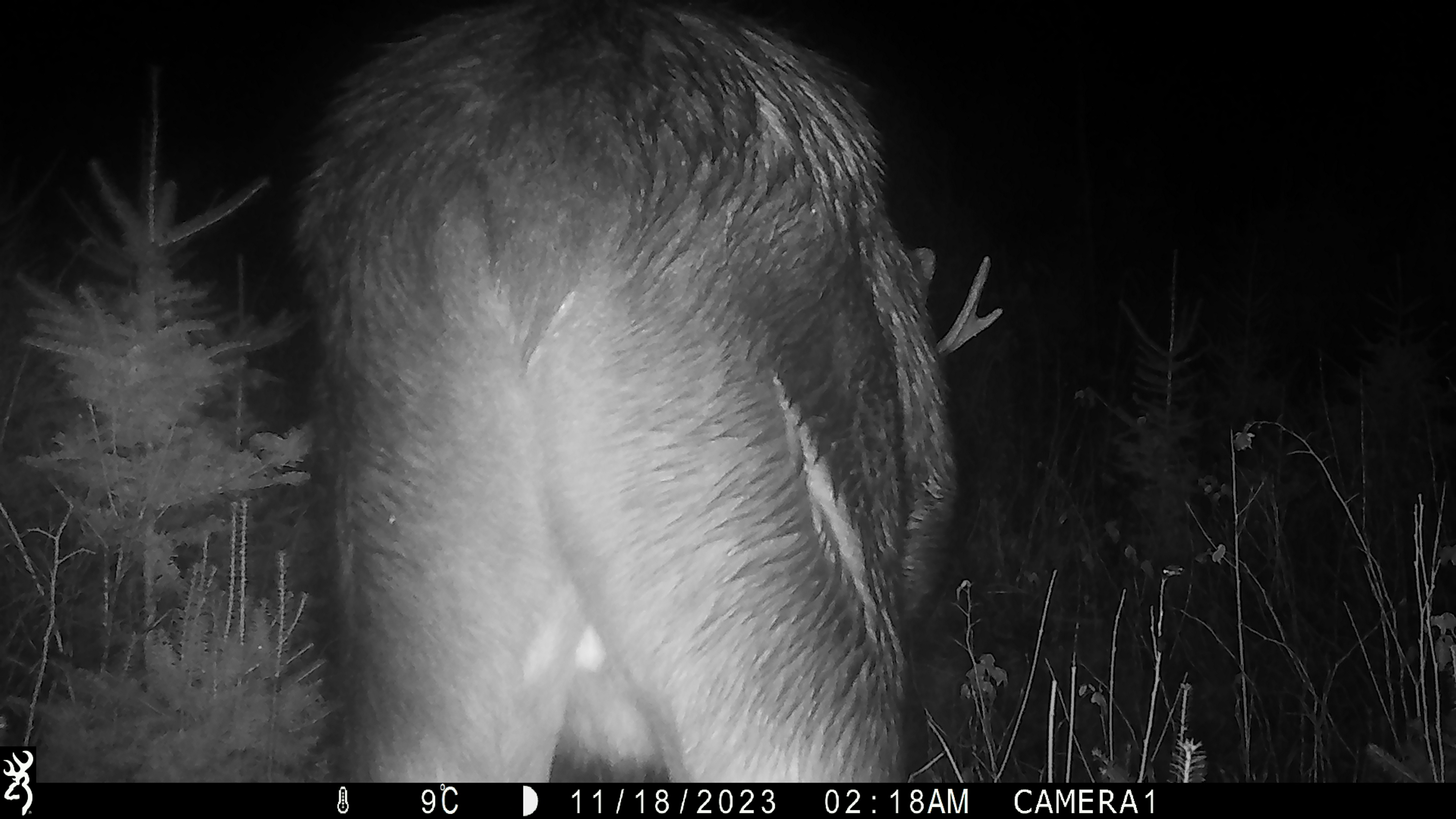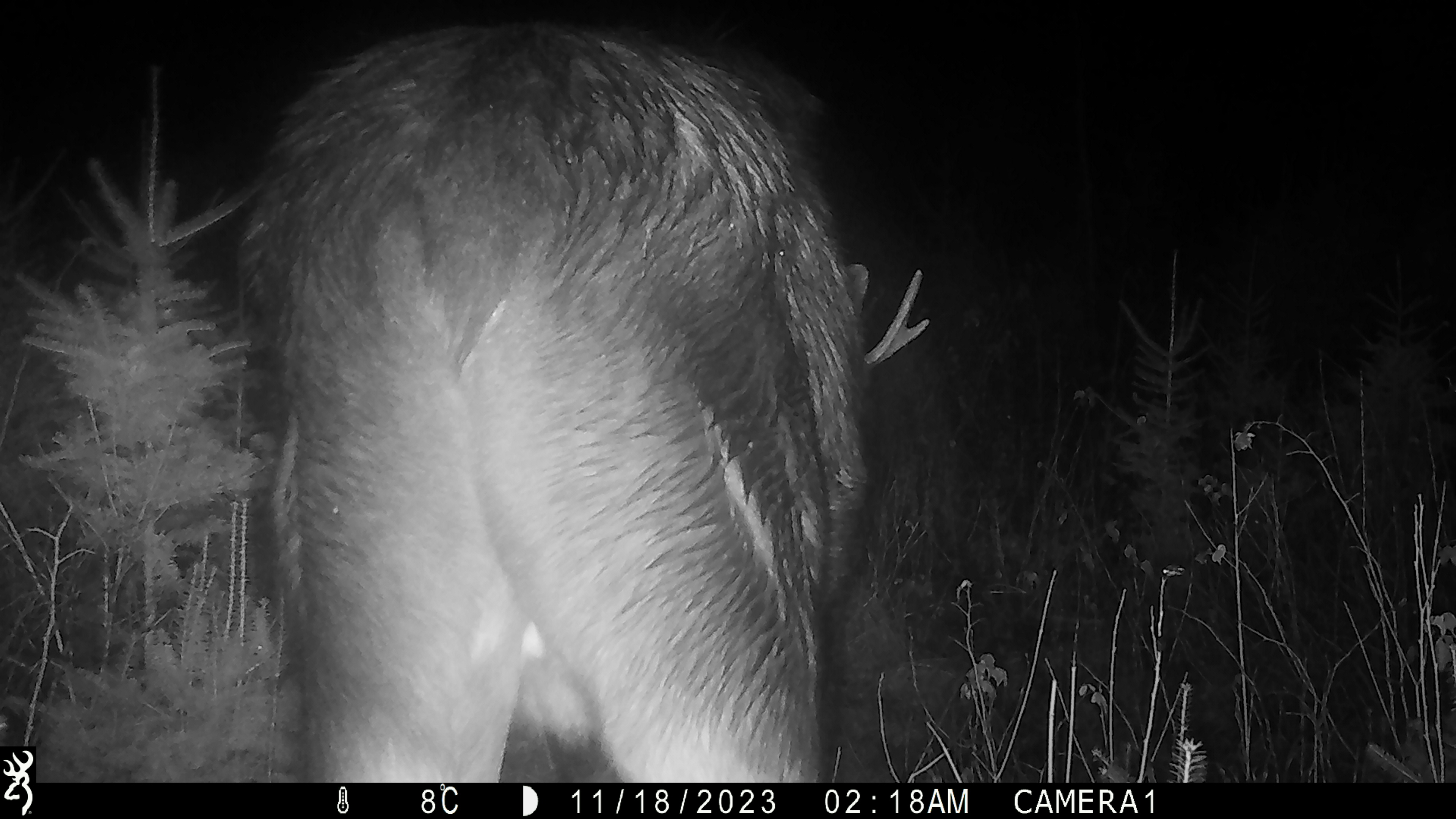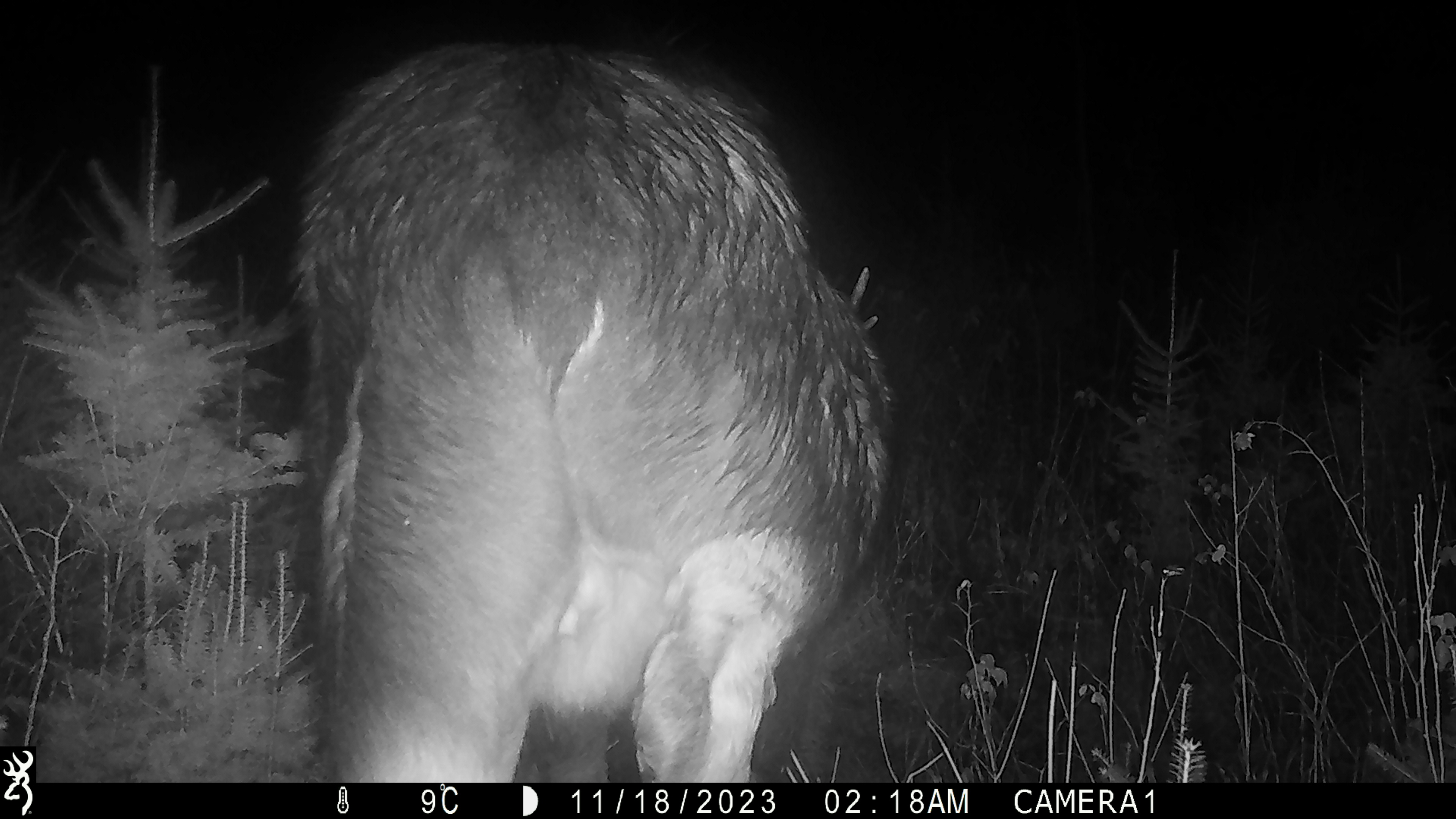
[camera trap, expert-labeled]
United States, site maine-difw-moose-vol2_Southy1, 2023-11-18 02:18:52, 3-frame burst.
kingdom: Animalia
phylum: Chordata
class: Mammalia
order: Artiodactyla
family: Cervidae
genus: Alces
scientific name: Alces alces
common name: moose